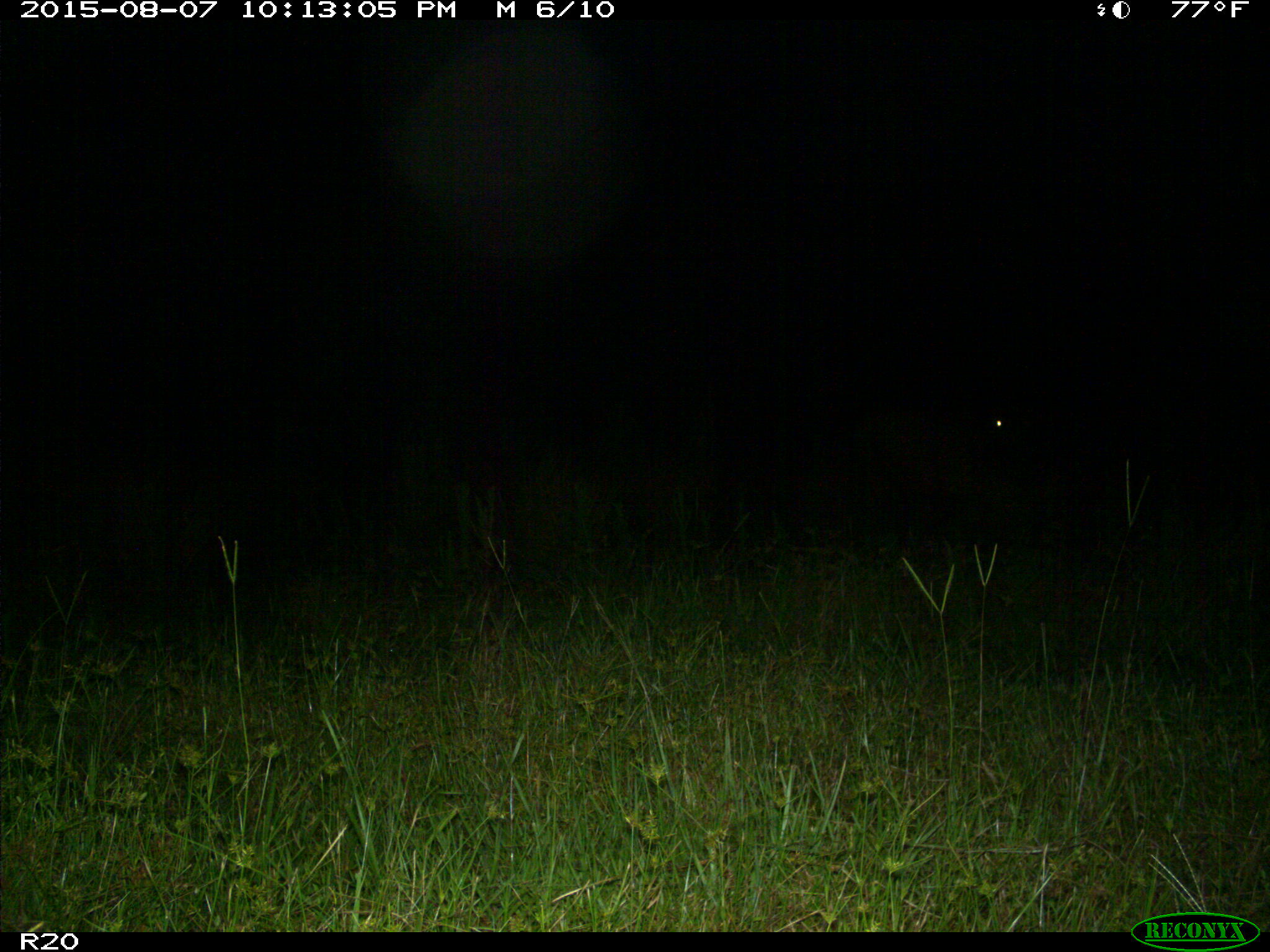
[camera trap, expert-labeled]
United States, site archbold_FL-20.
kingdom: Animalia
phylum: Chordata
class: Mammalia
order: Artiodactyla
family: Bovidae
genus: Bos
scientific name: Bos taurus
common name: domestic cow